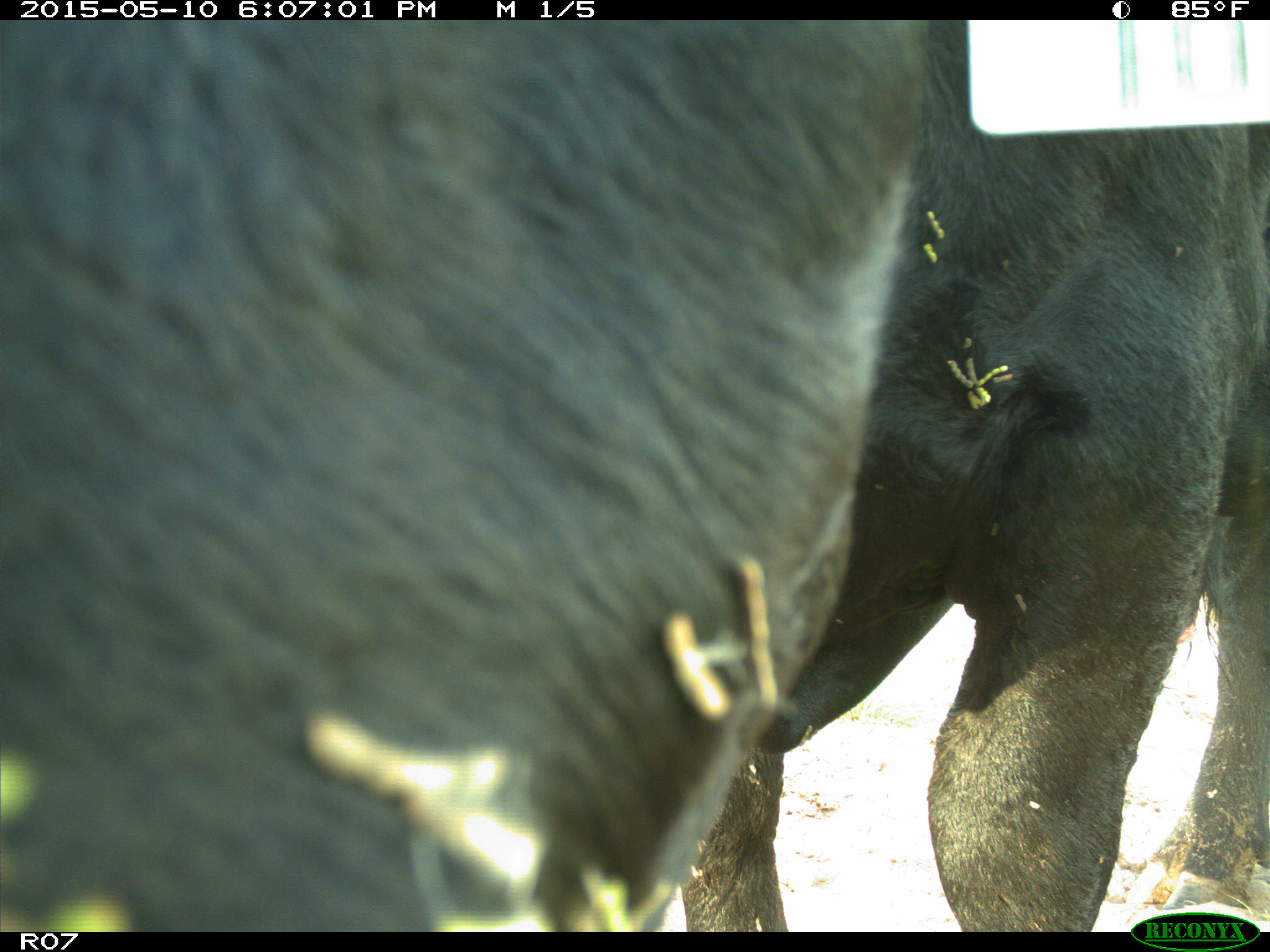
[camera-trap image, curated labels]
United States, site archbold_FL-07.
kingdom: Animalia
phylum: Chordata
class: Mammalia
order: Artiodactyla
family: Bovidae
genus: Bos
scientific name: Bos taurus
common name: domestic cow